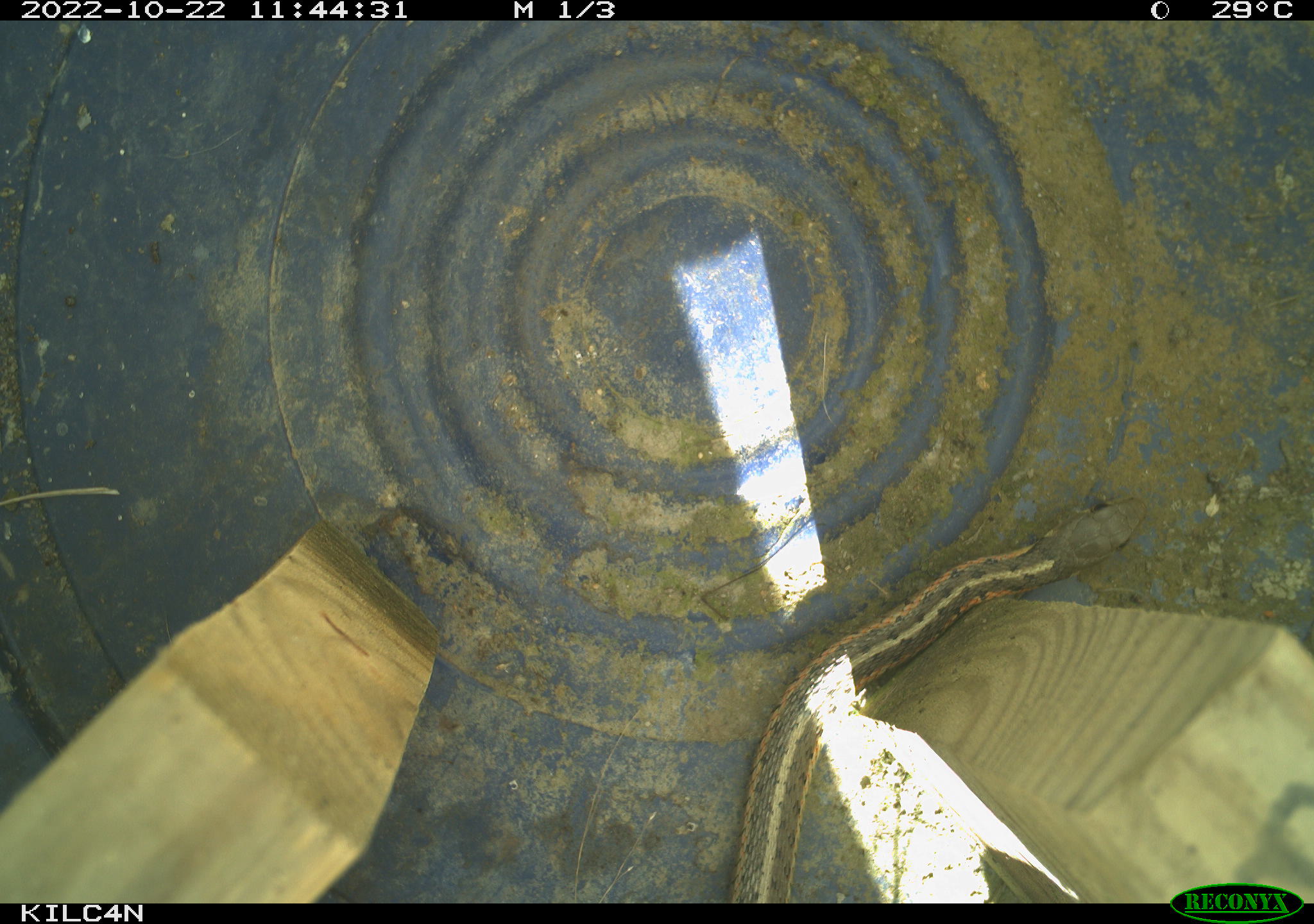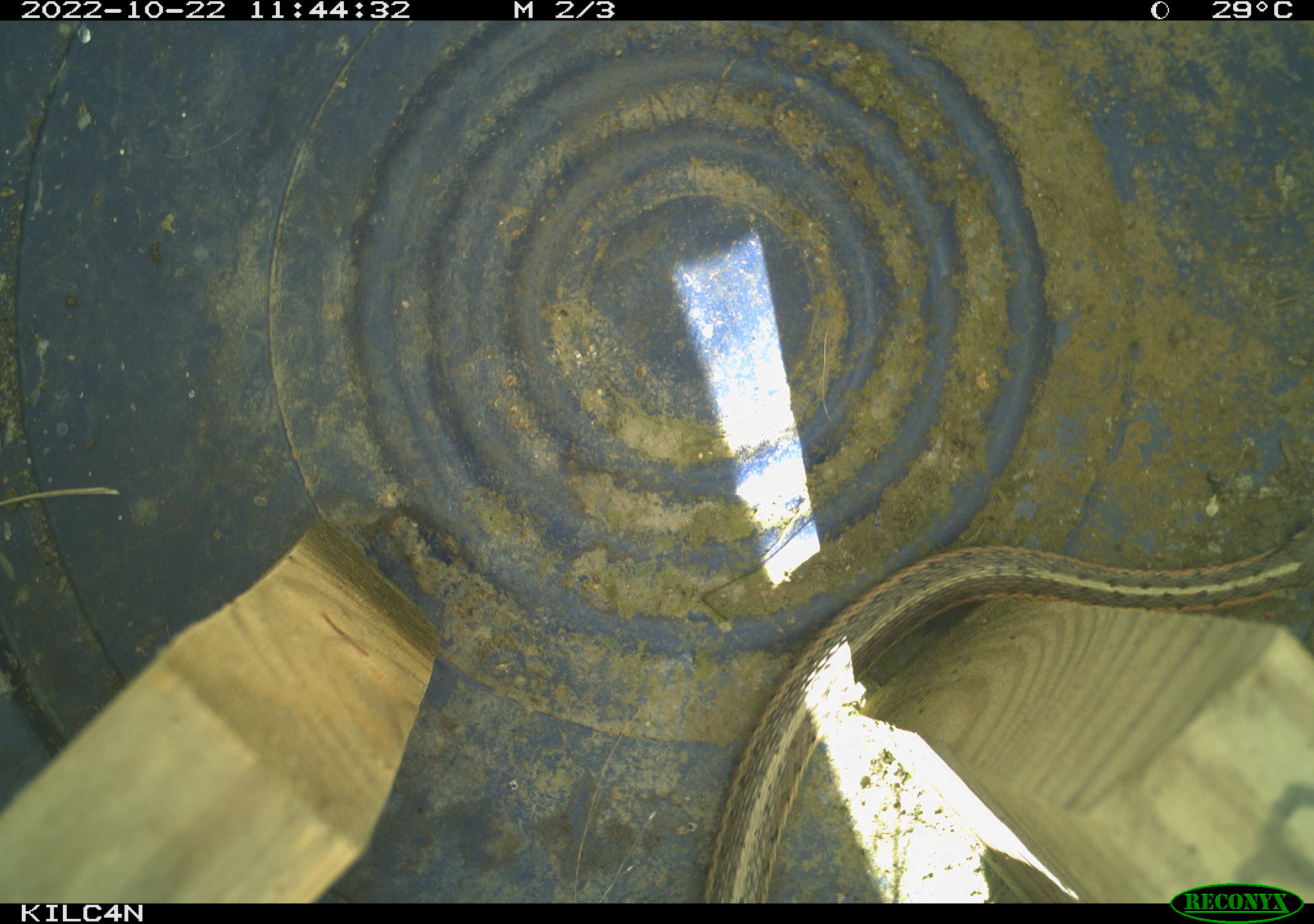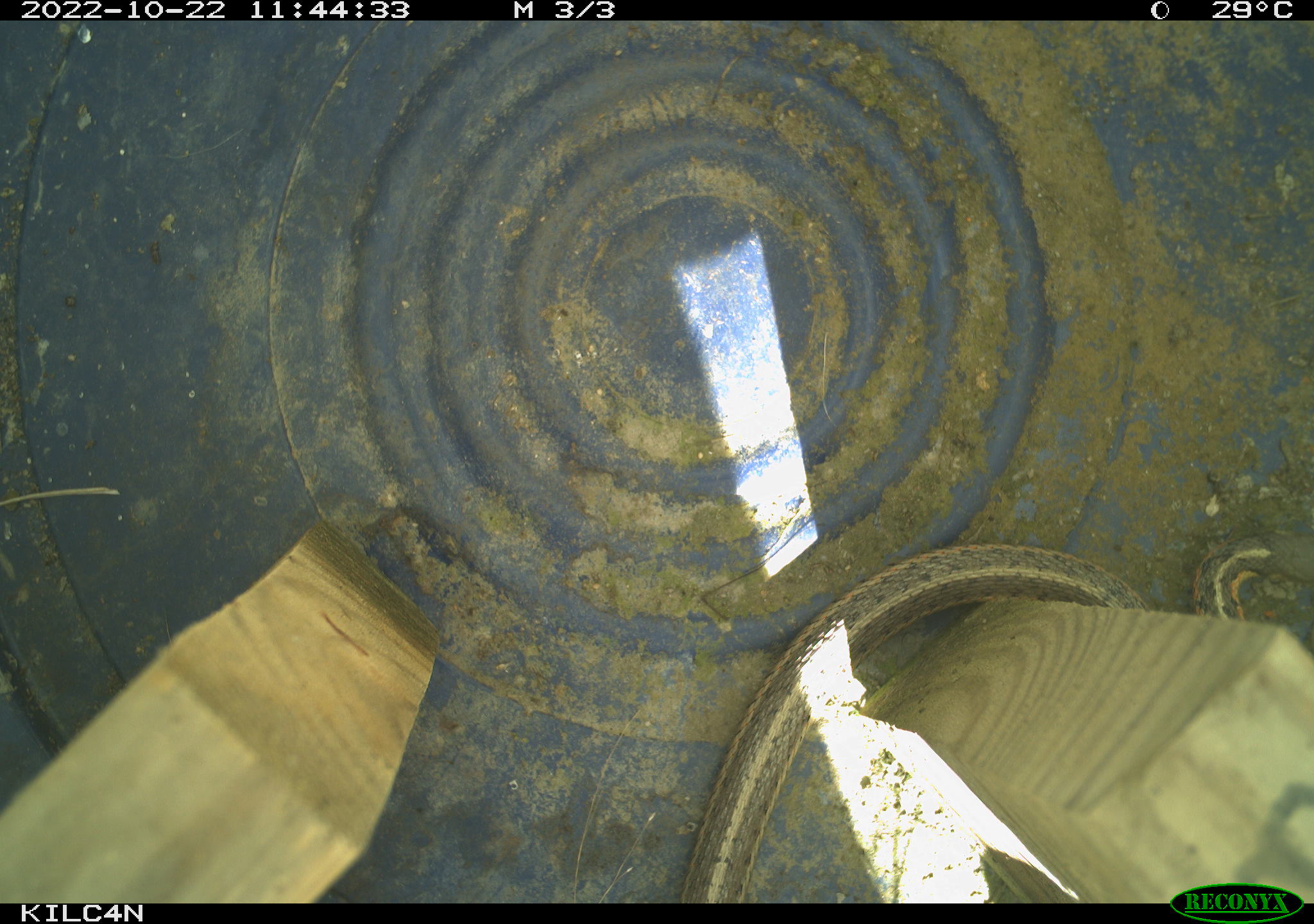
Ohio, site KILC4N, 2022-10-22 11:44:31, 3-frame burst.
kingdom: Animalia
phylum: Chordata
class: Reptilia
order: Squamata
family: Colubridae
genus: Thamnophis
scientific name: Thamnophis sirtalis sirtalis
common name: eastern gartersnake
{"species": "eastern gartersnake (Thamnophis sirtalis sirtalis)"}